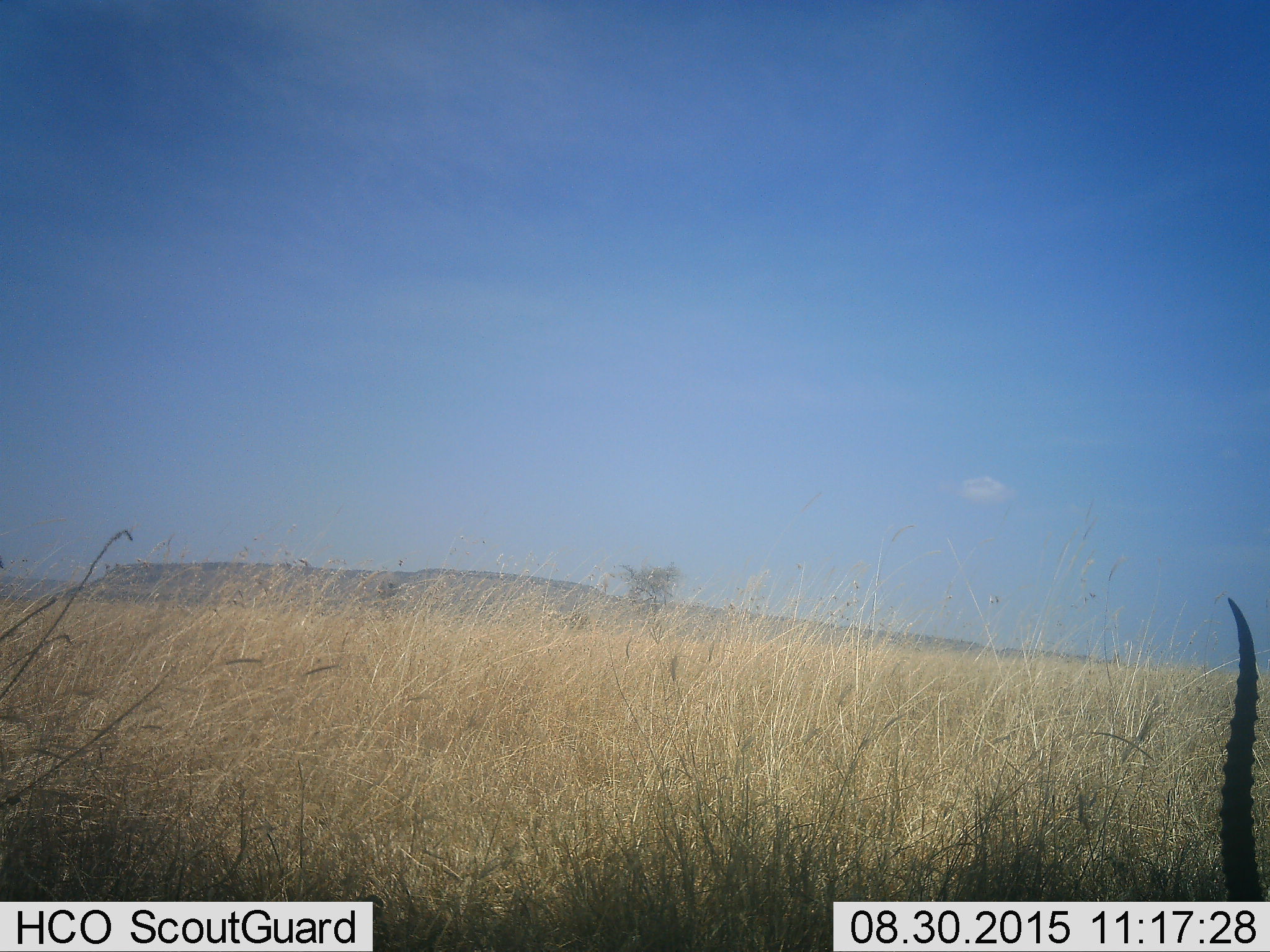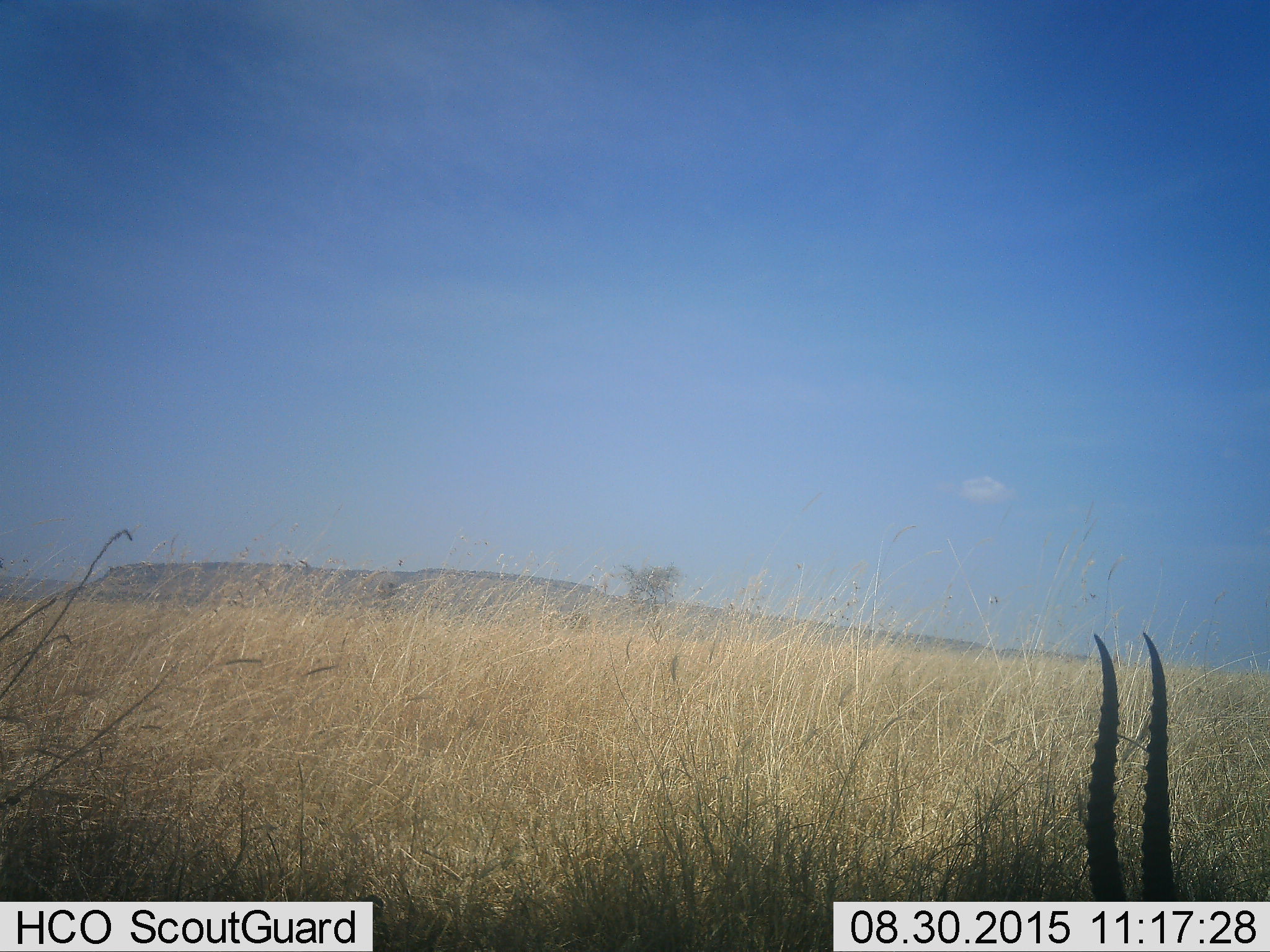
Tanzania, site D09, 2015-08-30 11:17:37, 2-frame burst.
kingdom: Animalia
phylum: Chordata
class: Mammalia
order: Artiodactyla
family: Bovidae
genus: Eudorcas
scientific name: Eudorcas thomsonii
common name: thomson's gazelle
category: gazellethomsons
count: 1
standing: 50%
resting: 0%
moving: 50%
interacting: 0%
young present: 0%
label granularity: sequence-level